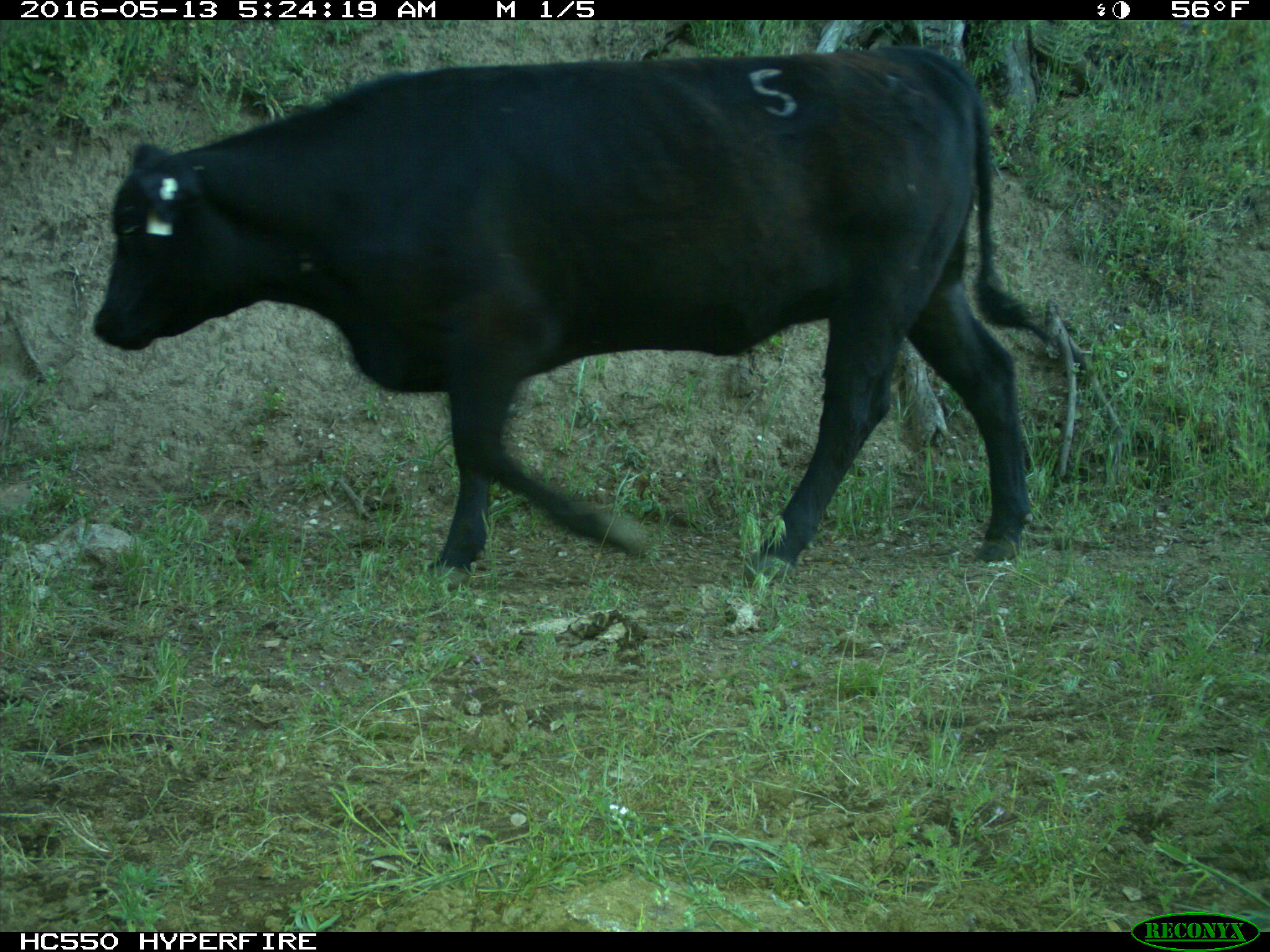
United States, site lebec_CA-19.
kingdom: Animalia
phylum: Chordata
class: Mammalia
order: Artiodactyla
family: Bovidae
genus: Bos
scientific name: Bos taurus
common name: domestic cow